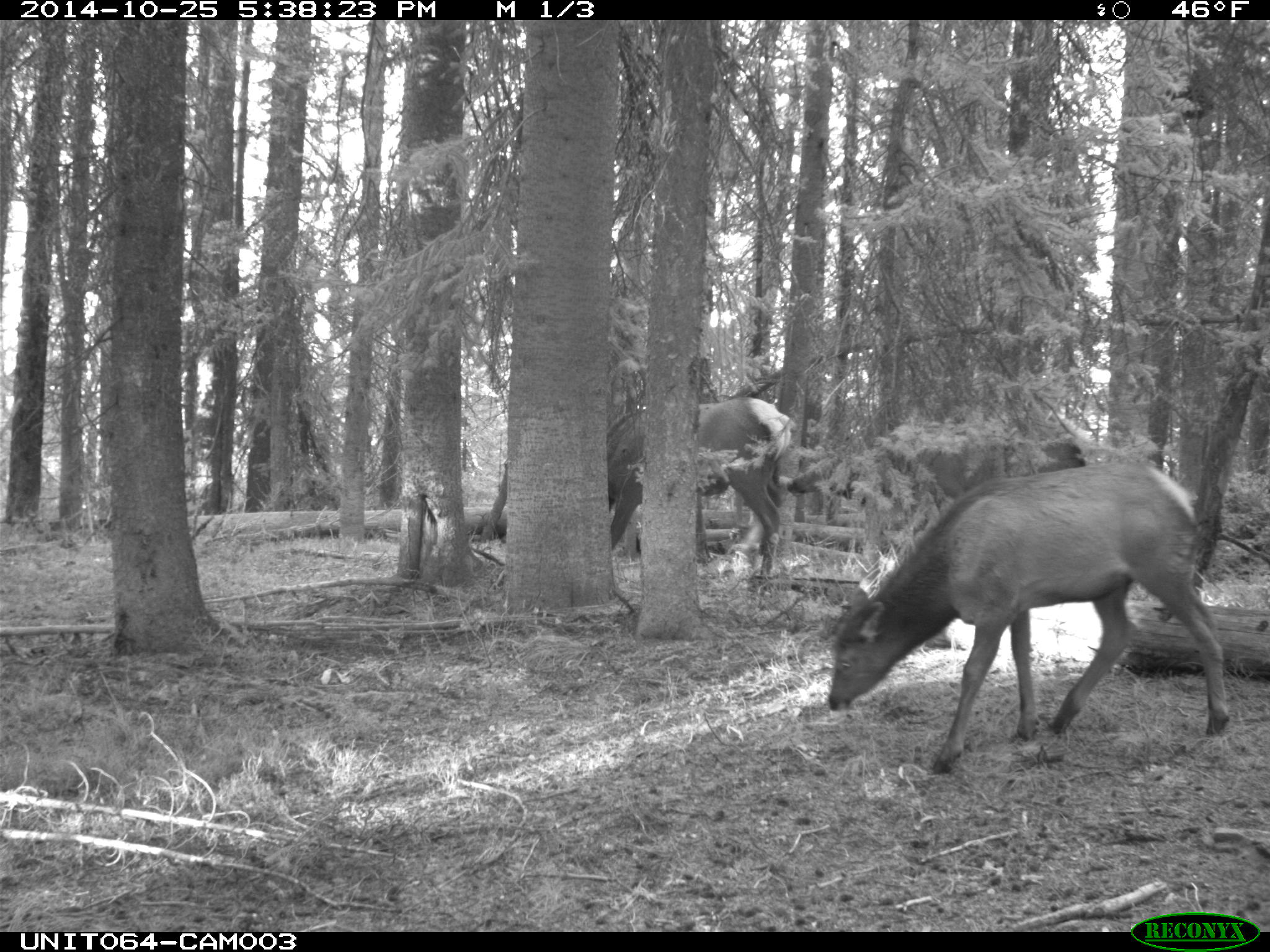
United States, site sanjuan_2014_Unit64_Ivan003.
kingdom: Animalia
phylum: Chordata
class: Mammalia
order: Artiodactyla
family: Cervidae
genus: Cervus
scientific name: Cervus elaphus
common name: red deer